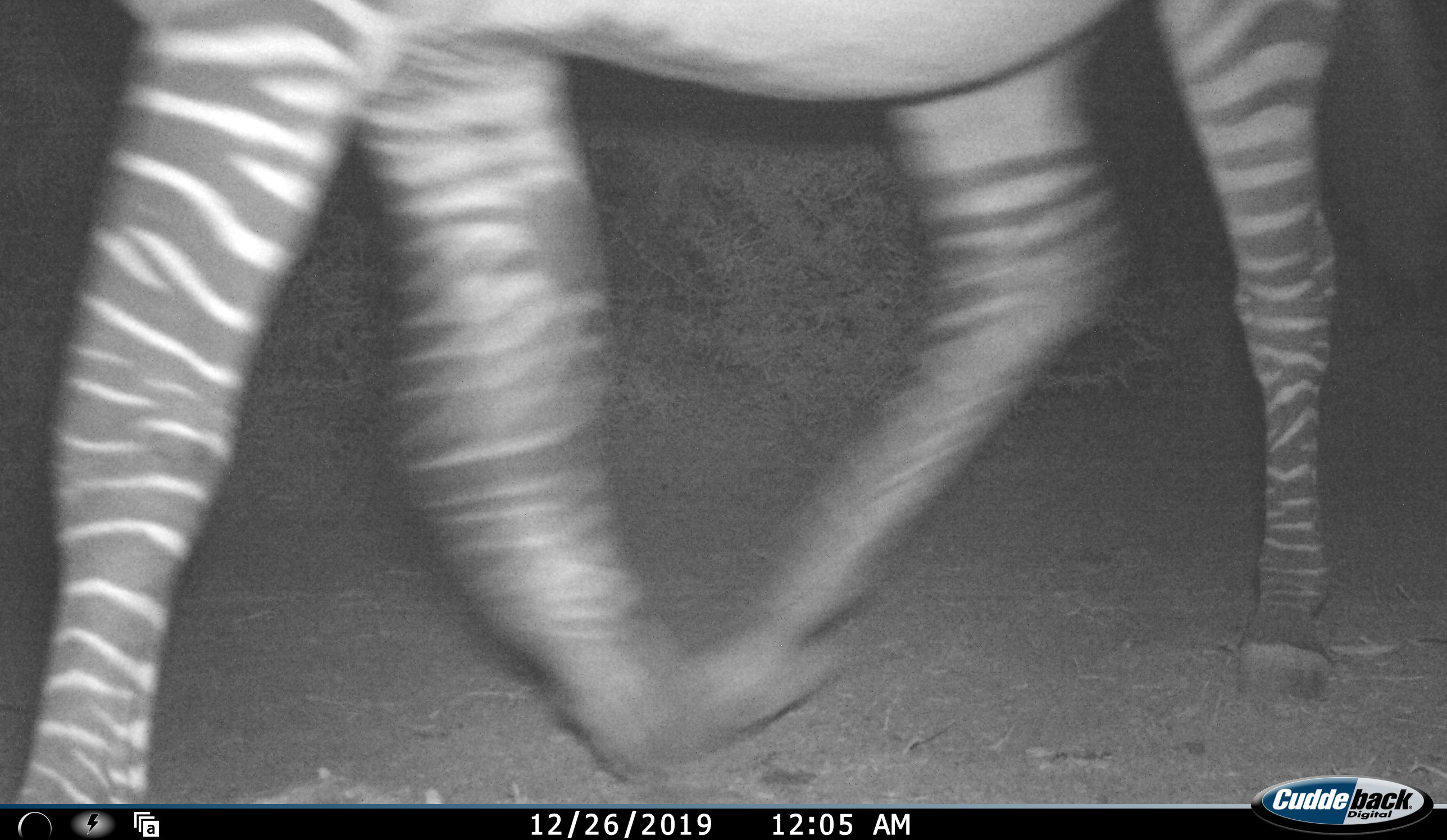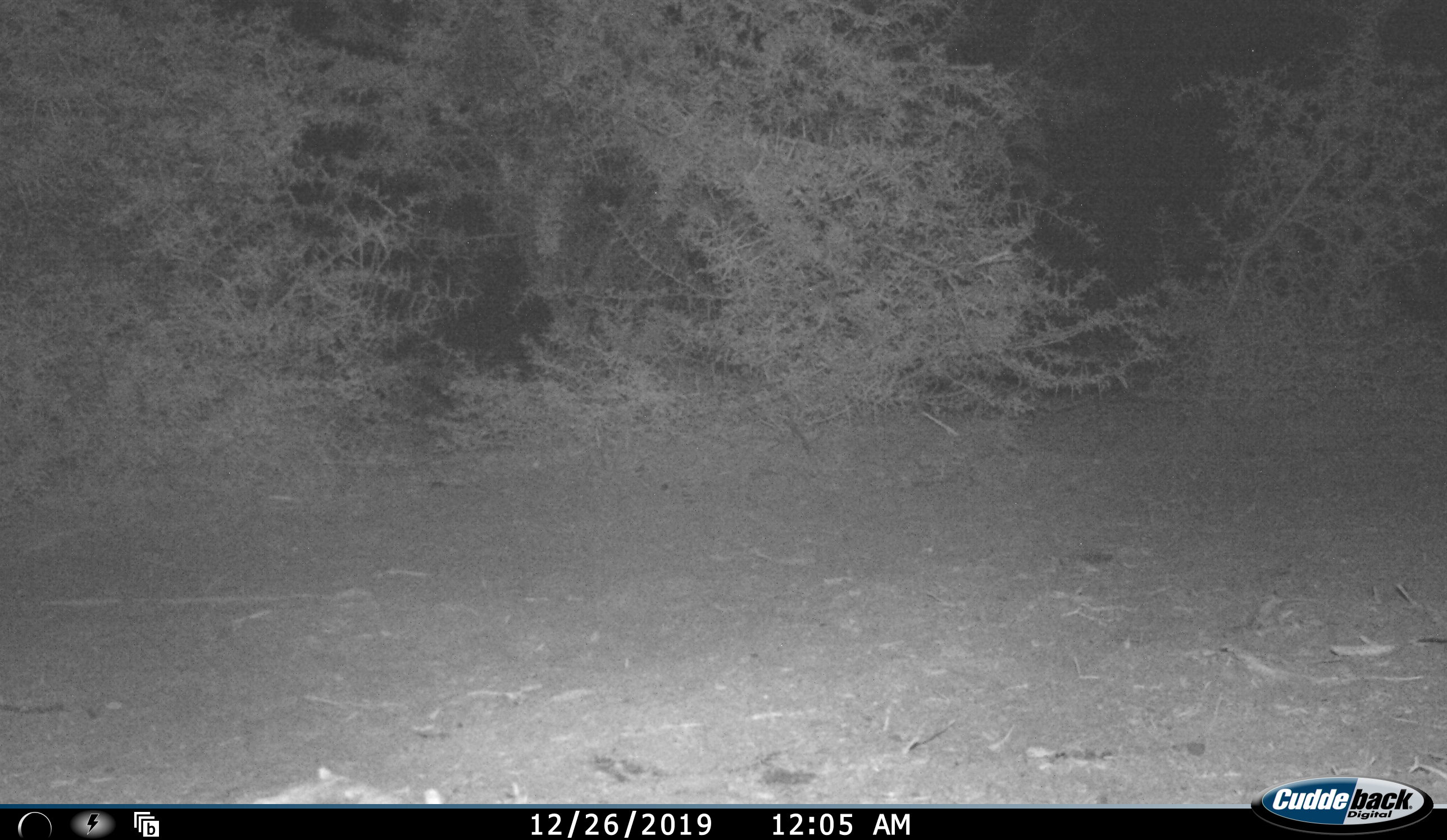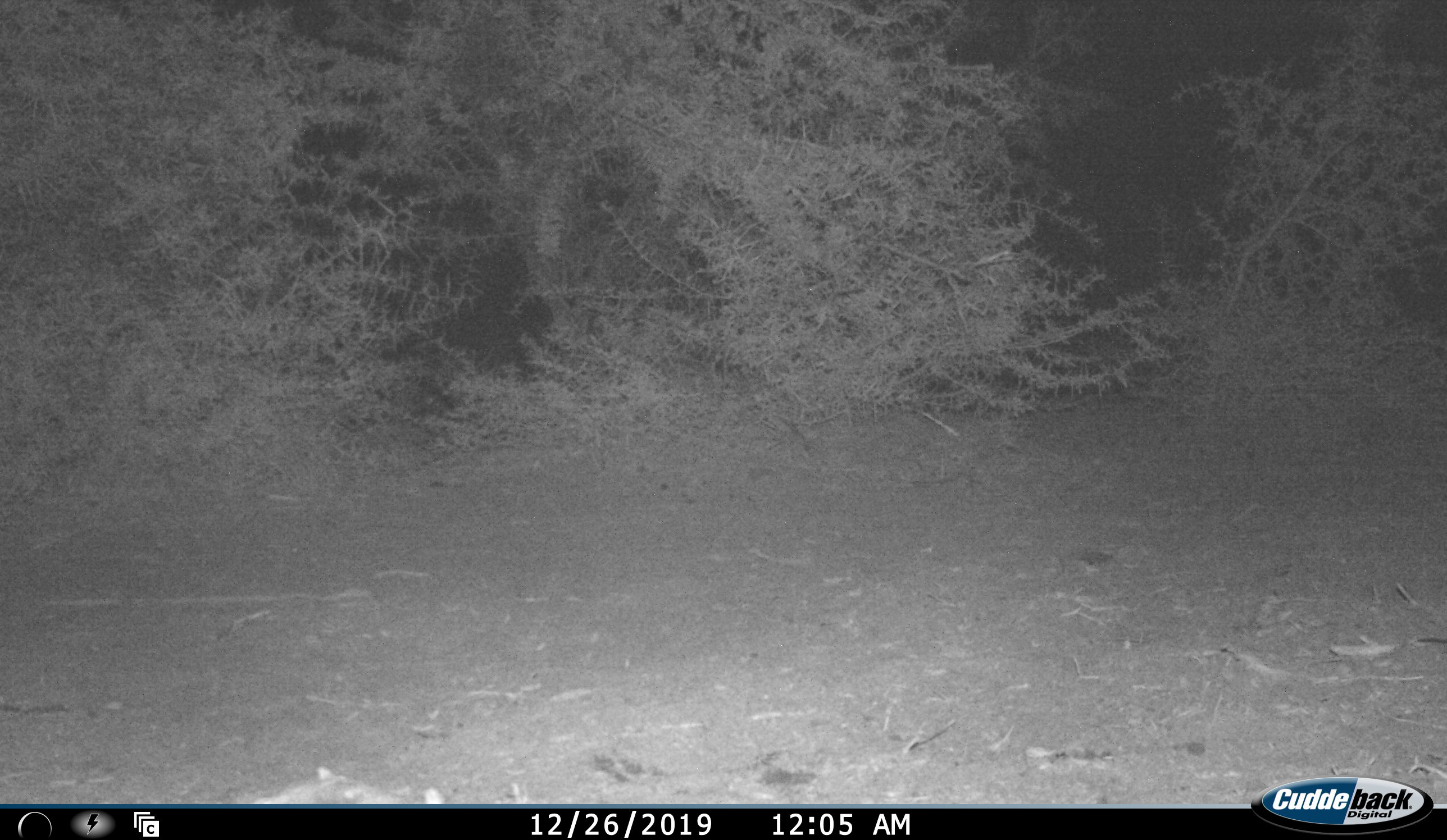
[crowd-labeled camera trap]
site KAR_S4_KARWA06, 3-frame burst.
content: unidentified animal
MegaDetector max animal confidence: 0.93